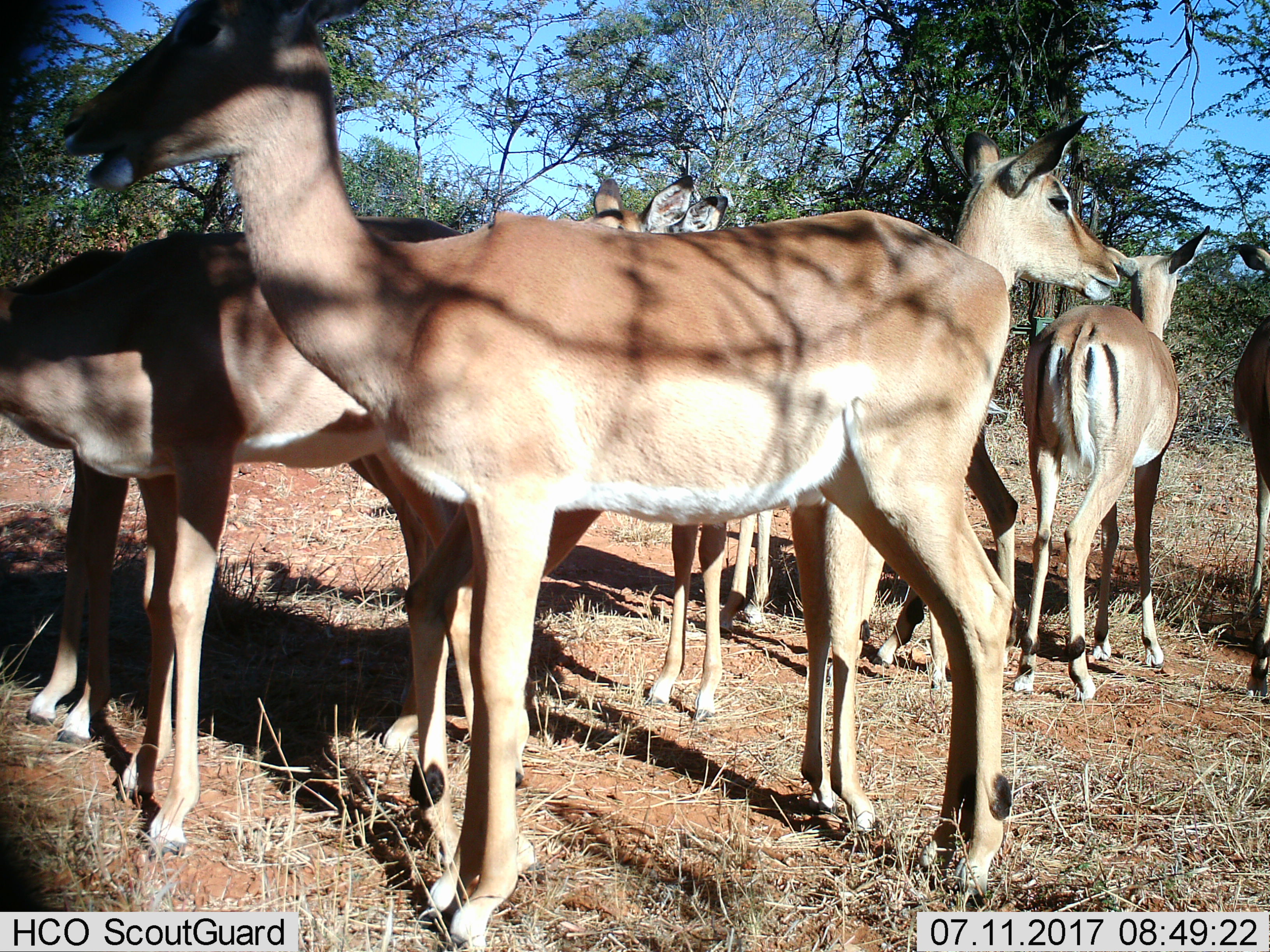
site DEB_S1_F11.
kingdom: Animalia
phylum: Chordata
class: Mammalia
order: Artiodactyla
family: Bovidae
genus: Aepyceros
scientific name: Aepyceros melampus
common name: impala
Impala (Aepyceros melampus), count 7. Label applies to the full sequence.